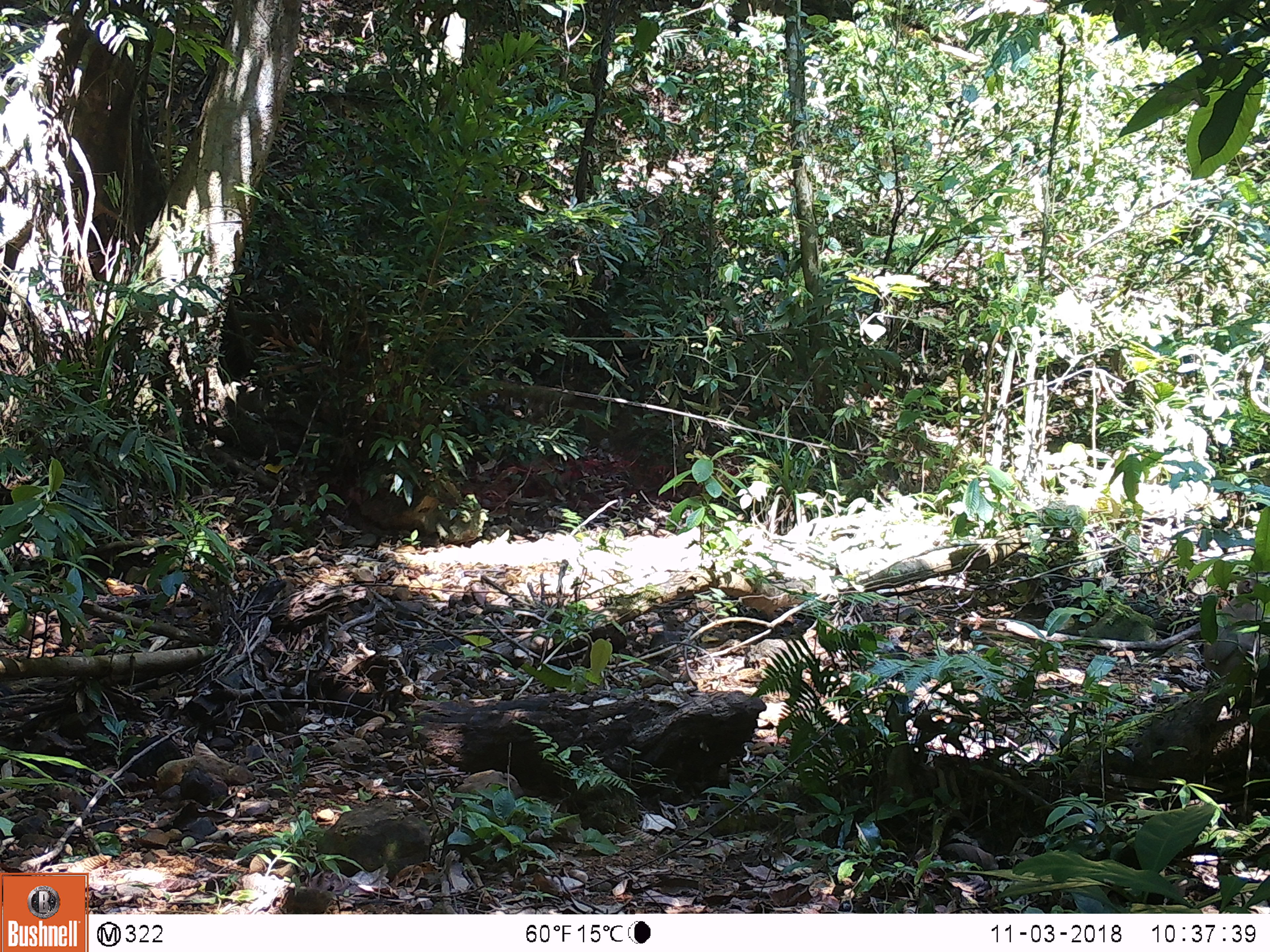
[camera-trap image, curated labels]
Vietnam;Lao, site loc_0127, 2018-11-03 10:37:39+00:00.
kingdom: Animalia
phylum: Chordata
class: Mammalia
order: Primates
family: Cercopithecidae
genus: Macaca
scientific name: Macaca nemestrina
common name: pig-tailed macaque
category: pig tailed macaque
Pig tailed macaque (pig-tailed macaque) (Macaca nemestrina). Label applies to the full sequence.